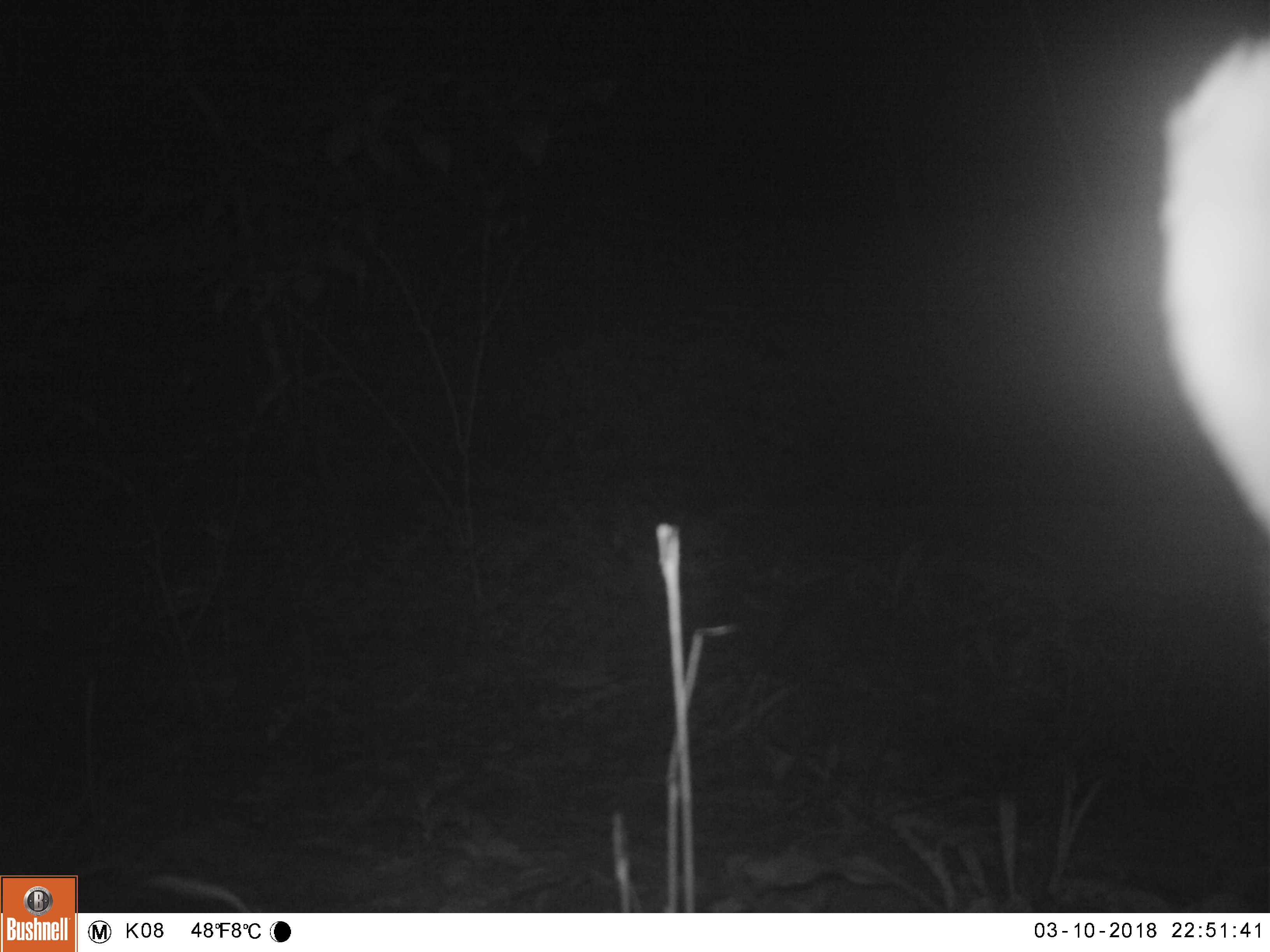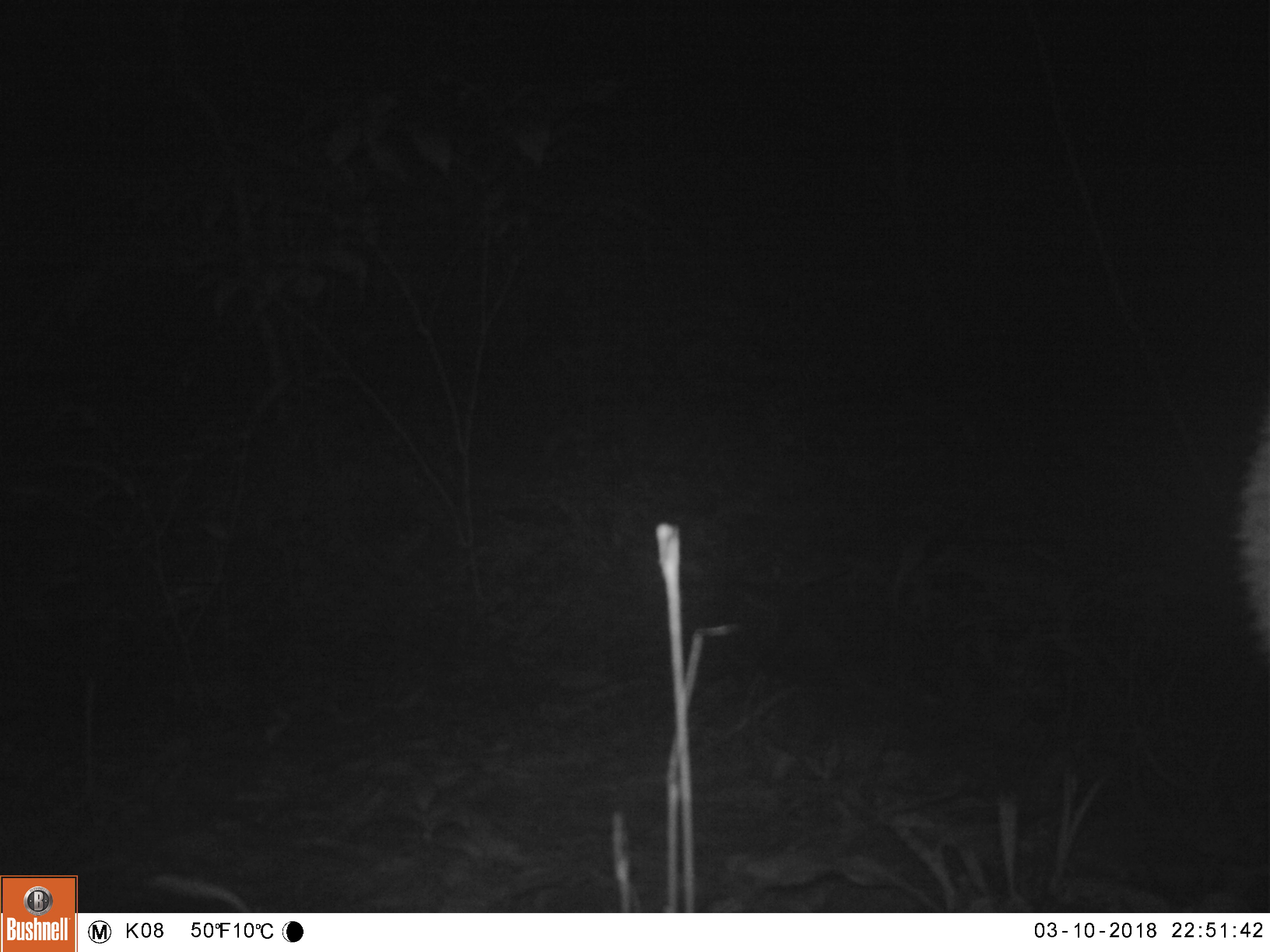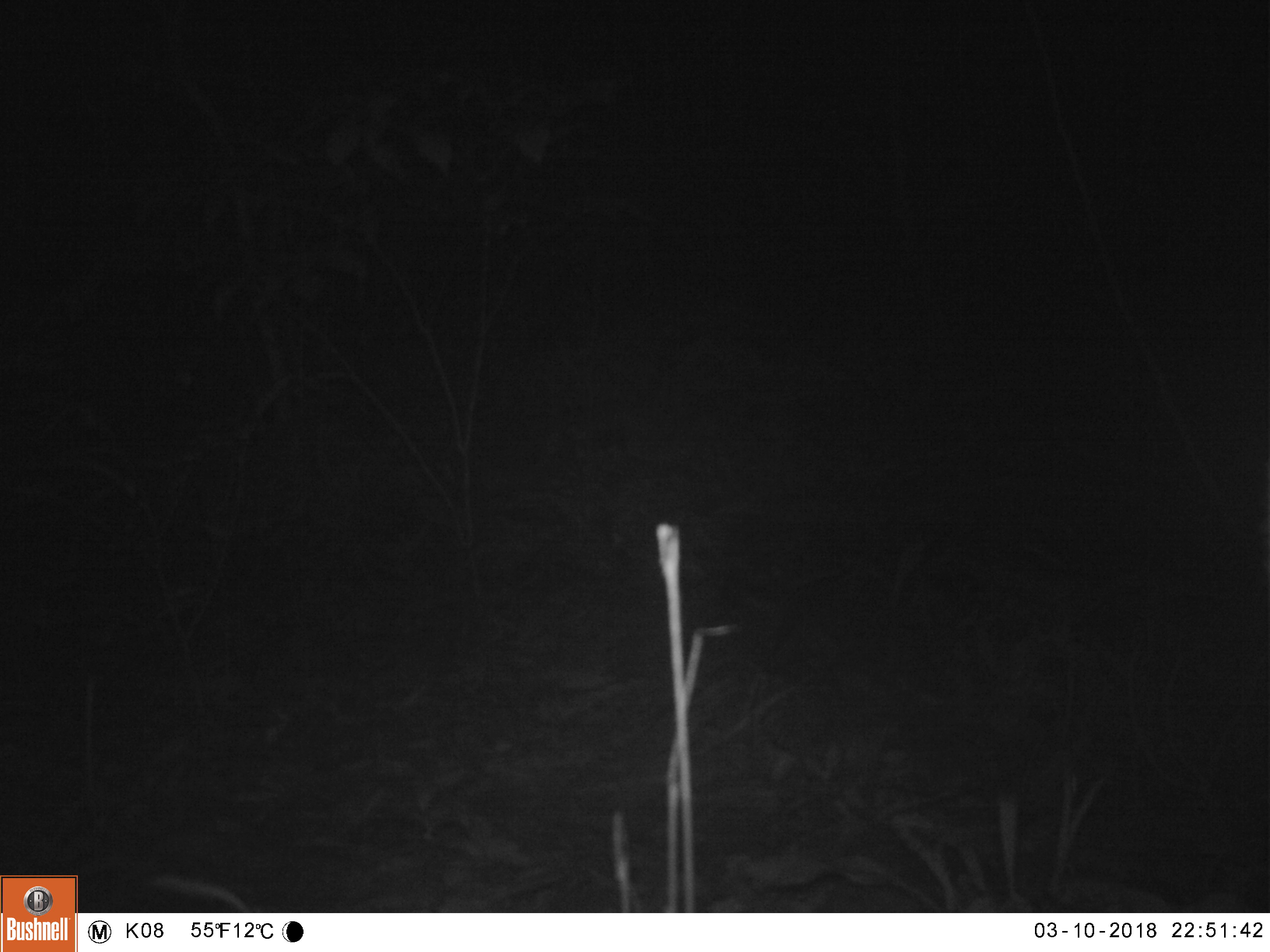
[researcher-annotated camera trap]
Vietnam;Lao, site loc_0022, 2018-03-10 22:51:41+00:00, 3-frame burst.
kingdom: Animalia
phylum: Chordata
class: Mammalia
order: Artiodactyla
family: Cervidae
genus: Muntiacus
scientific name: Muntiacus vuquangensis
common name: large-antlered muntjac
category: large antlered muntjac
Large antlered muntjac (large-antlered muntjac) (Muntiacus vuquangensis). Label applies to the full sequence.